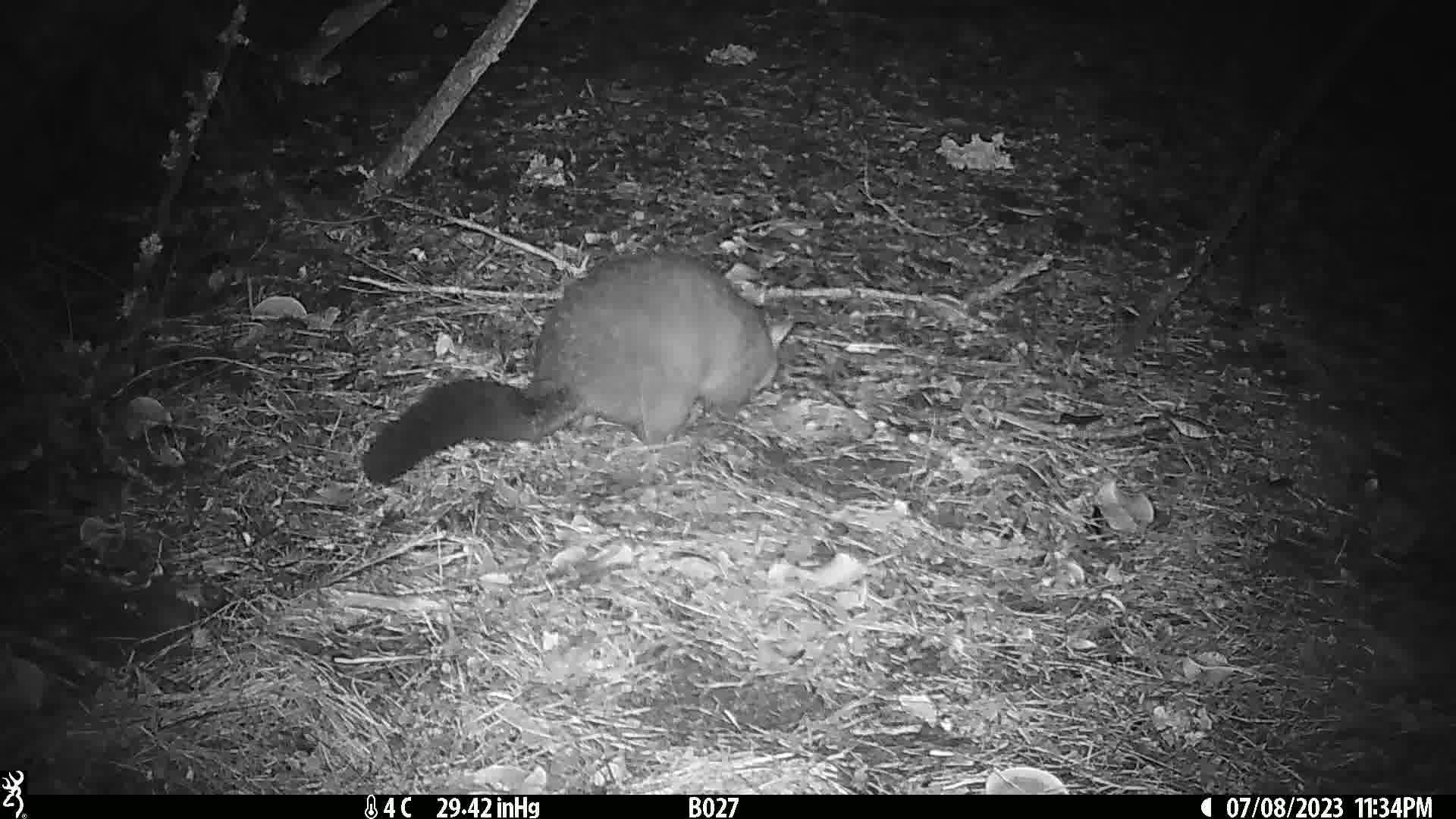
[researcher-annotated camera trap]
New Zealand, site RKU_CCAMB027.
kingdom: Animalia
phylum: Chordata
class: Mammalia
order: Diprotodontia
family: Phalangeridae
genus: Trichosurus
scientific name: Trichosurus vulpecula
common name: common brushtail possum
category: possum